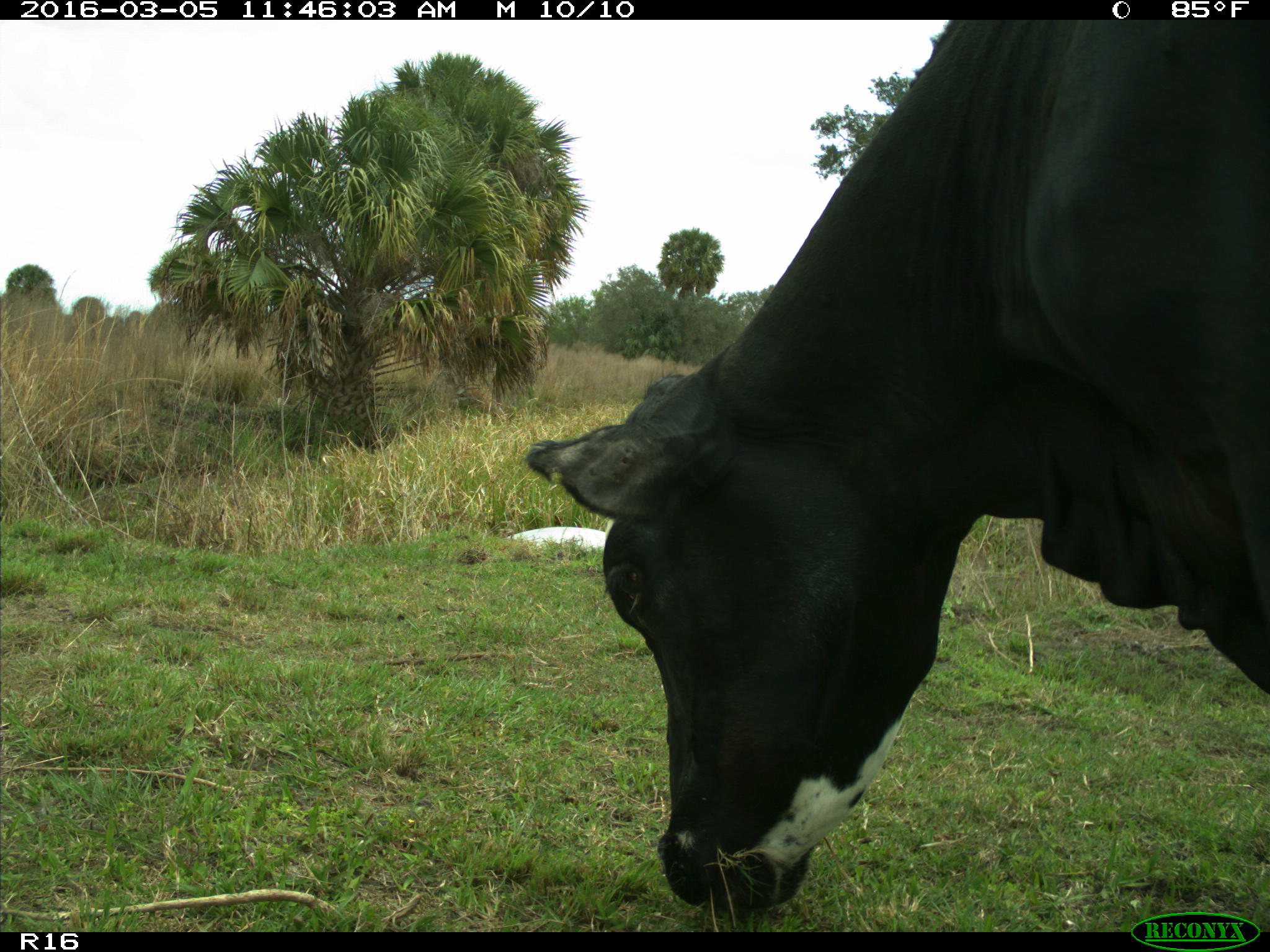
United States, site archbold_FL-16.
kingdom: Animalia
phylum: Chordata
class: Mammalia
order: Artiodactyla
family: Bovidae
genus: Bos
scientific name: Bos taurus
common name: domestic cow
Bos taurus (domestic cow).